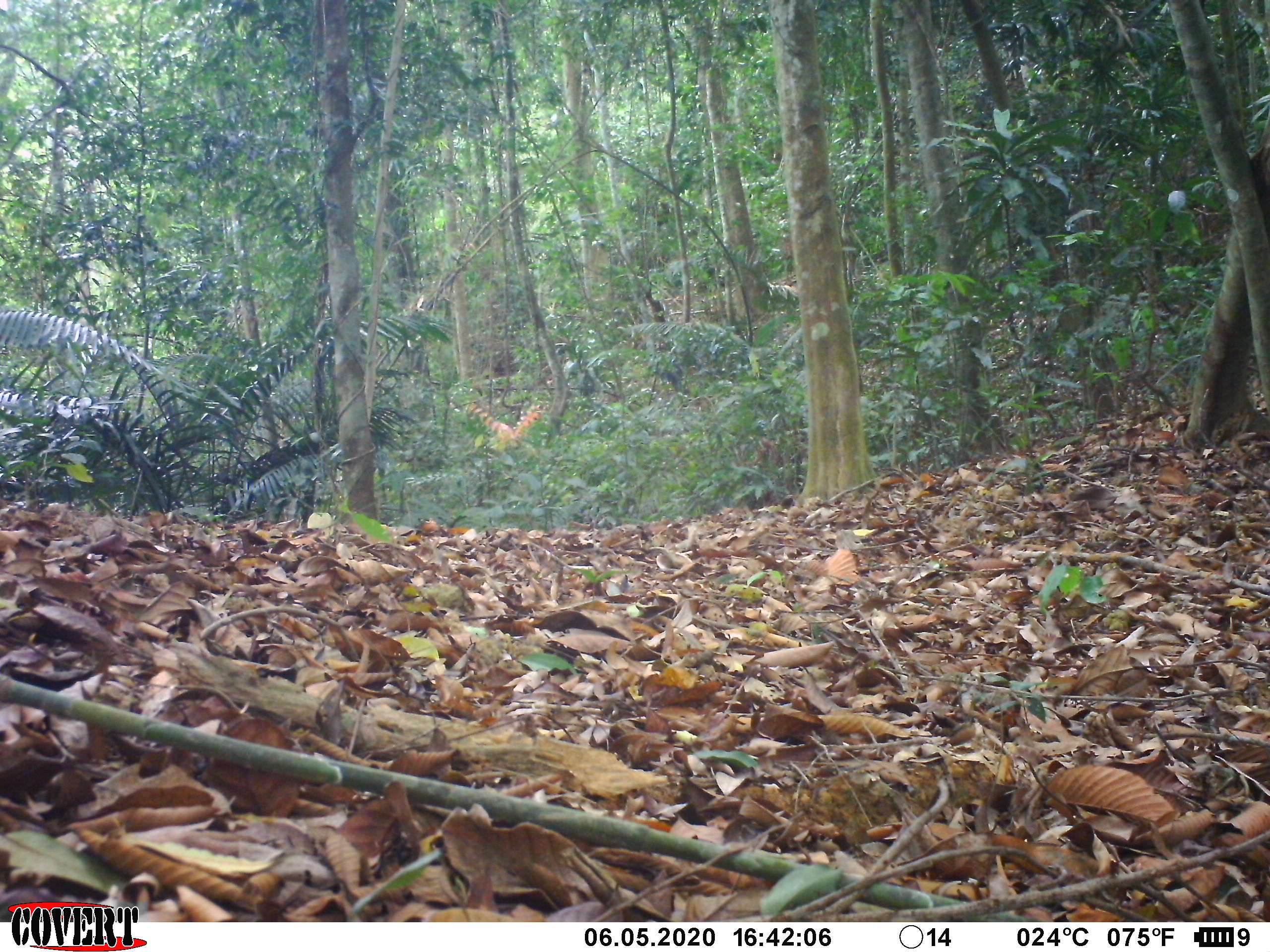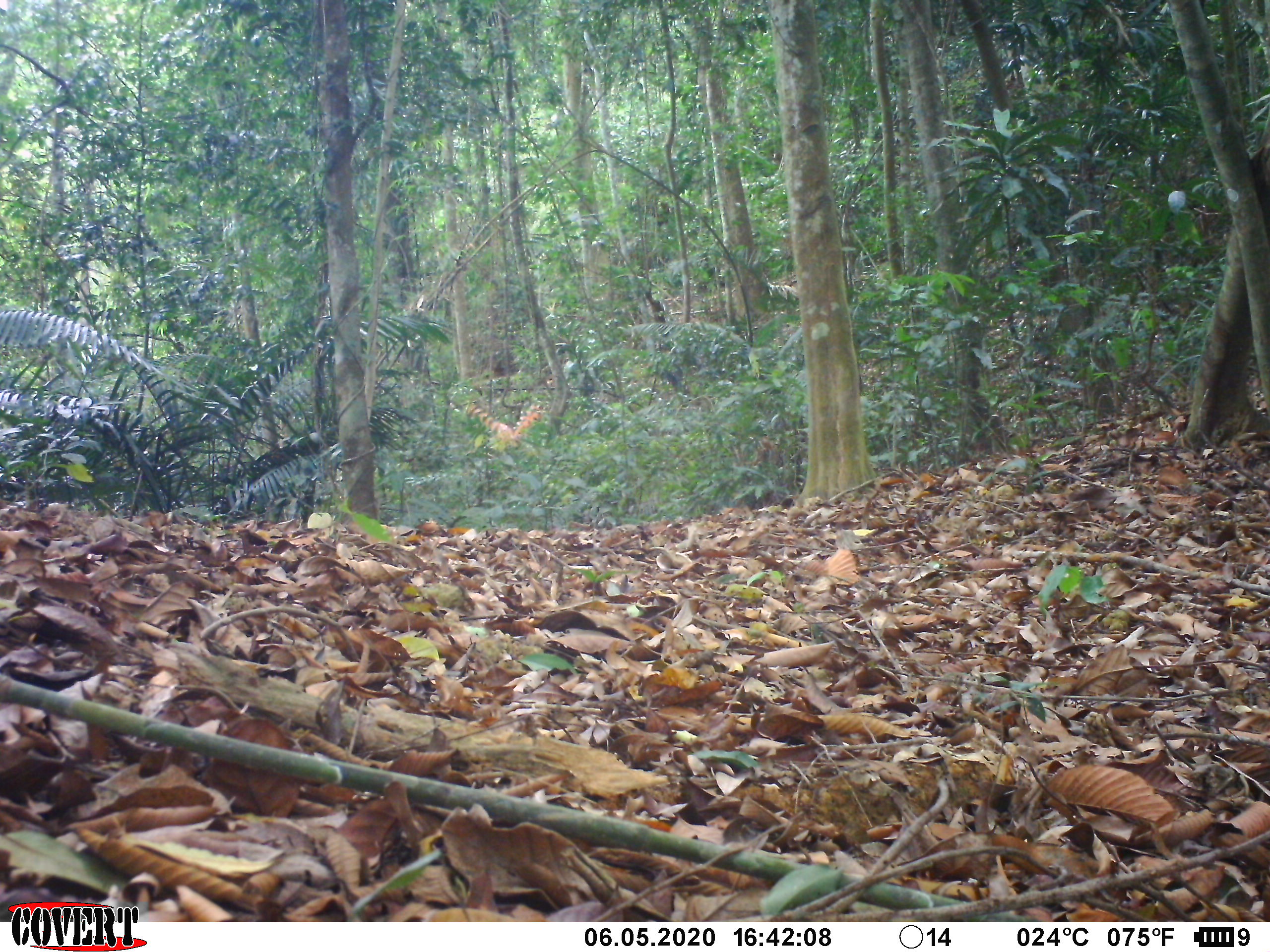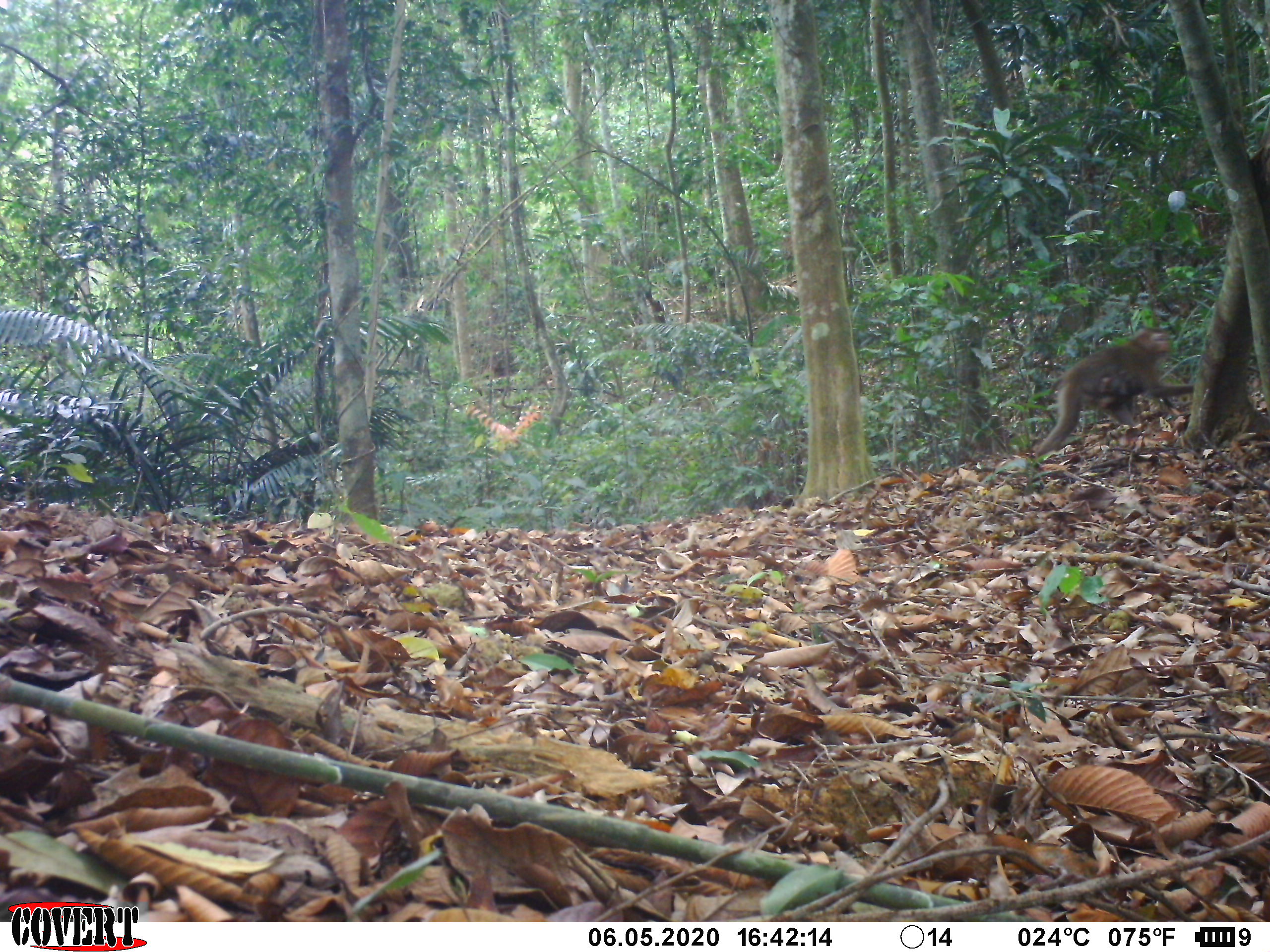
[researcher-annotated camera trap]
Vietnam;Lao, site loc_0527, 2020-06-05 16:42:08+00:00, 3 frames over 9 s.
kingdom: Animalia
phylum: Chordata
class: Mammalia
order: Primates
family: Cercopithecidae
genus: Macaca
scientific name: Macaca nemestrina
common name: pig-tailed macaque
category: pig tailed macaque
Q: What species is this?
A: Pig tailed macaque (pig-tailed macaque) (Macaca nemestrina).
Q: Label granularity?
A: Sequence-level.